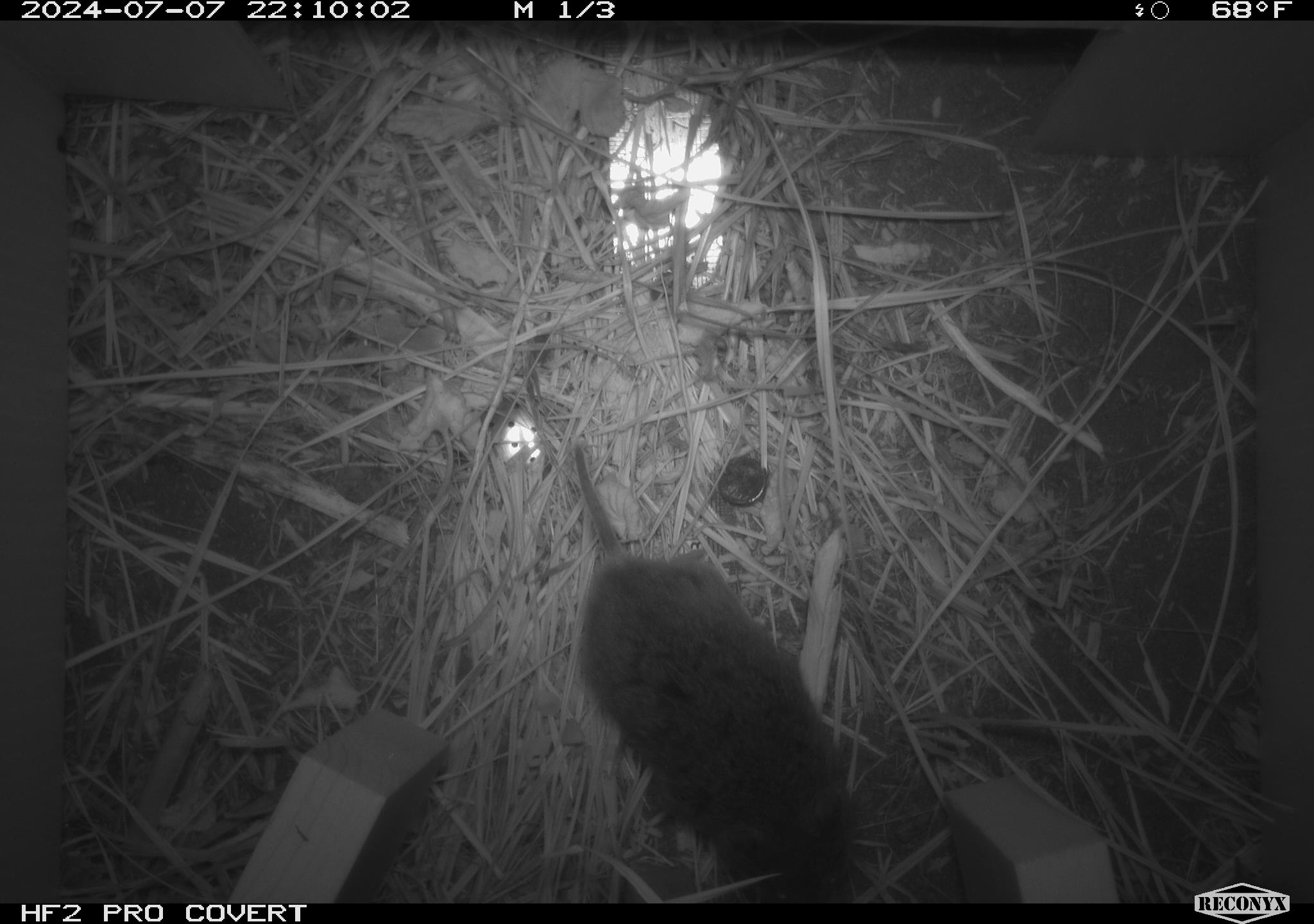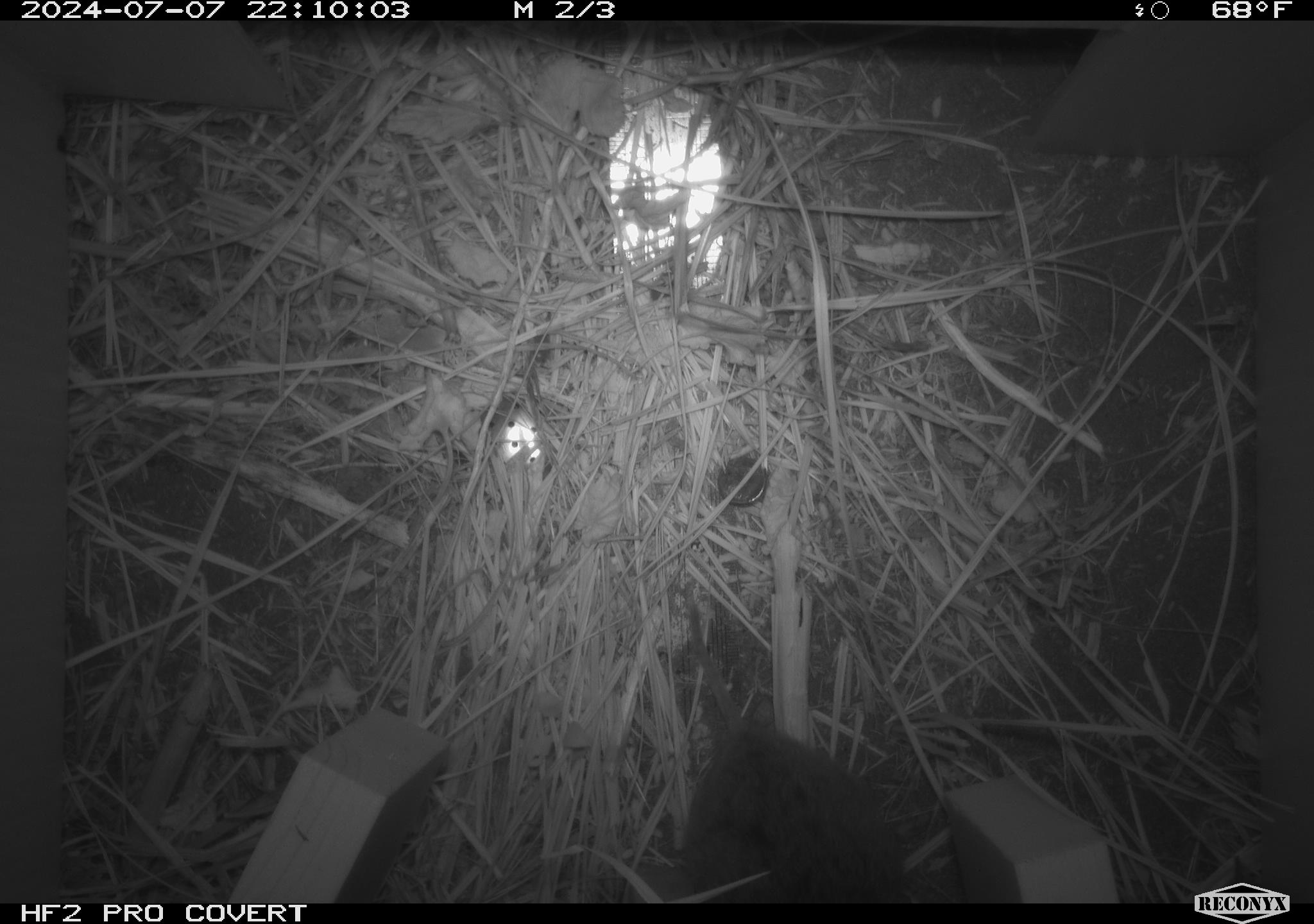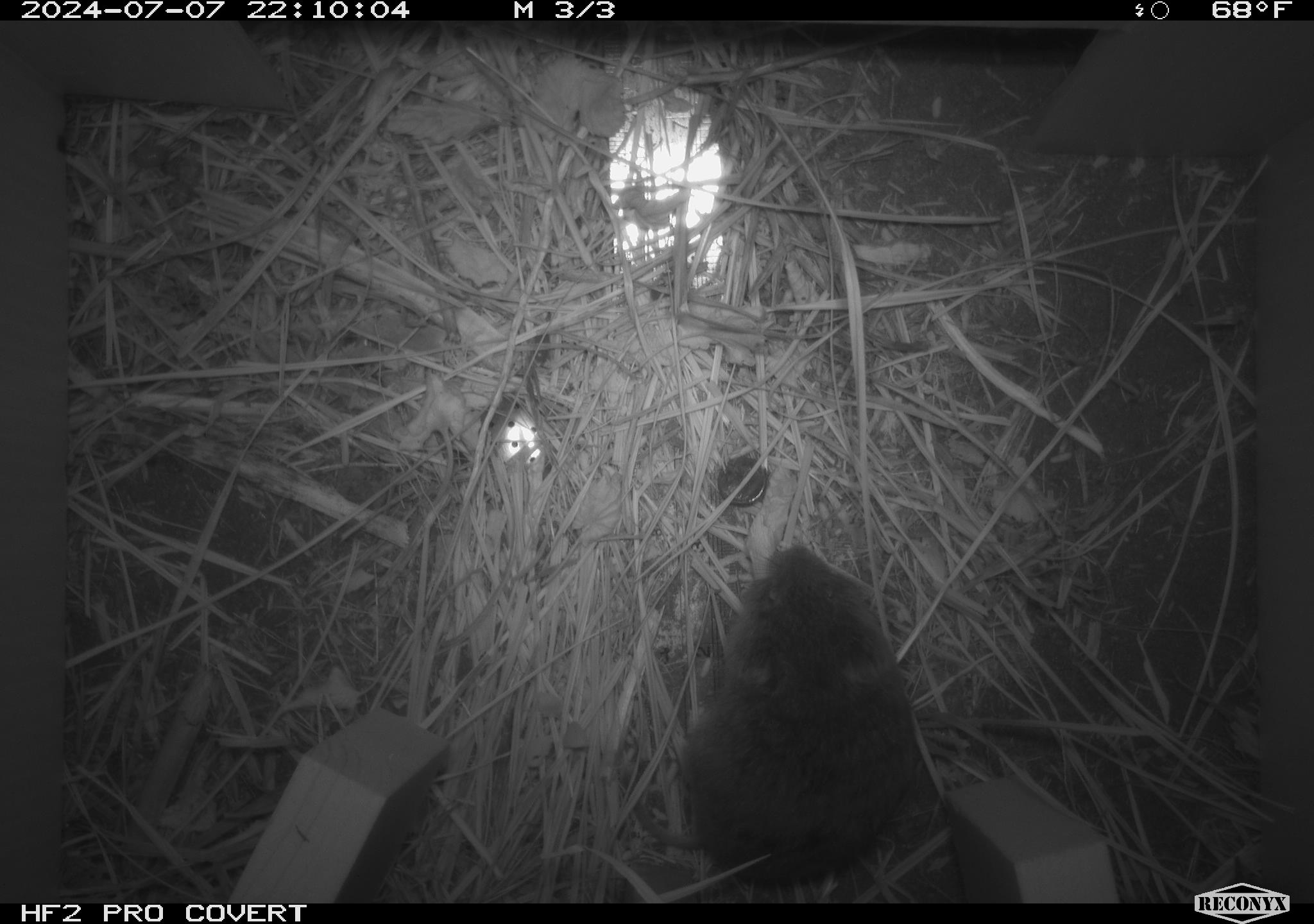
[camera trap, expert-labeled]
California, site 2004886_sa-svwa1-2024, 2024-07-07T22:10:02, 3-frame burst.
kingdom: Animalia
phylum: Chordata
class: Mammalia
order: Rodentia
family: Cricetidae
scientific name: Arvicolinae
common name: voles, lemmings, and muskrats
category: arvicolinae subfamily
Arvicolinae subfamily (voles, lemmings, and muskrats) (Arvicolinae).